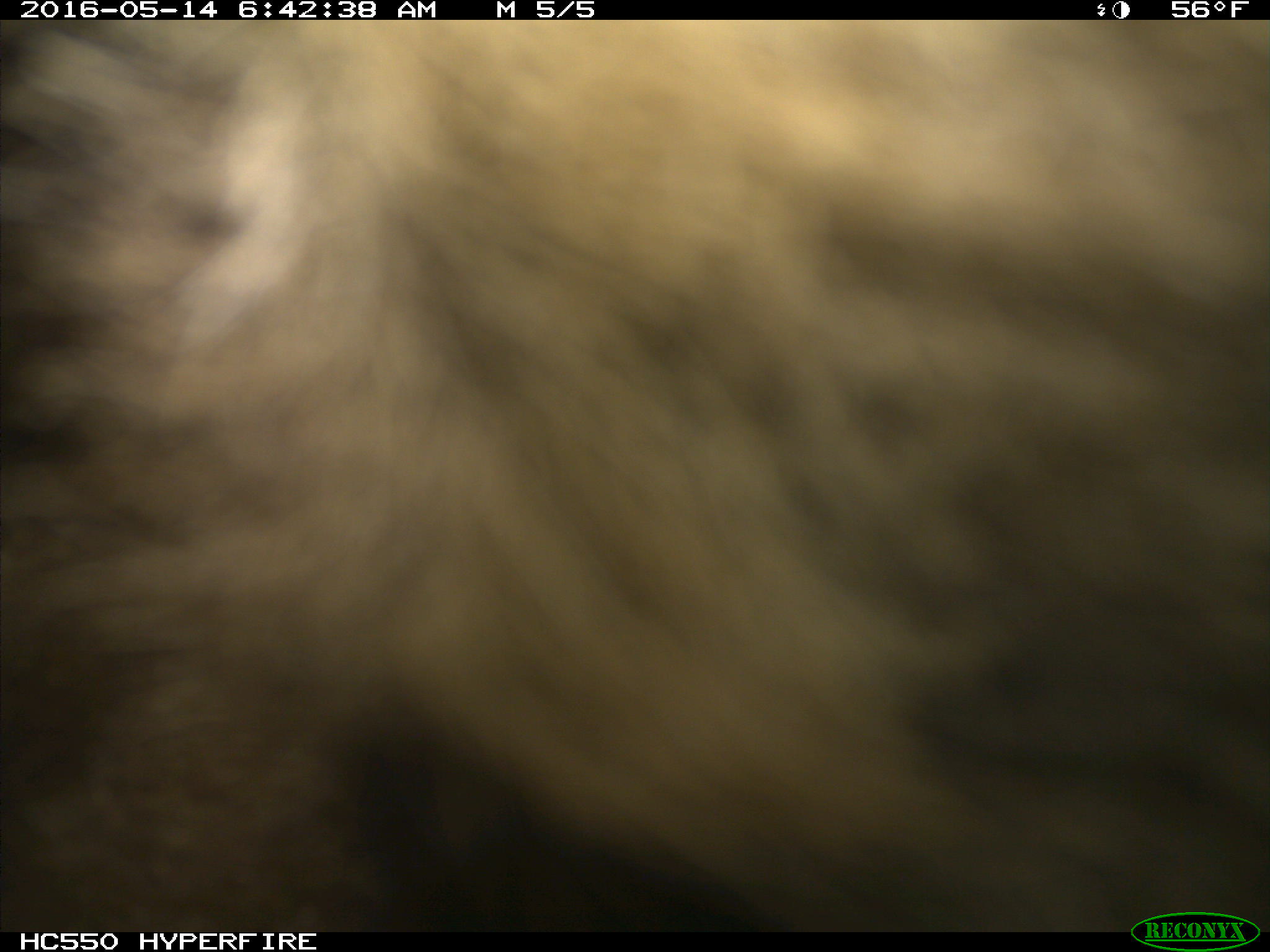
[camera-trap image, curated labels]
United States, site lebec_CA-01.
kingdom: Animalia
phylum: Chordata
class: Mammalia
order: Carnivora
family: Ursidae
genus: Ursus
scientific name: Ursus americanus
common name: american black bear